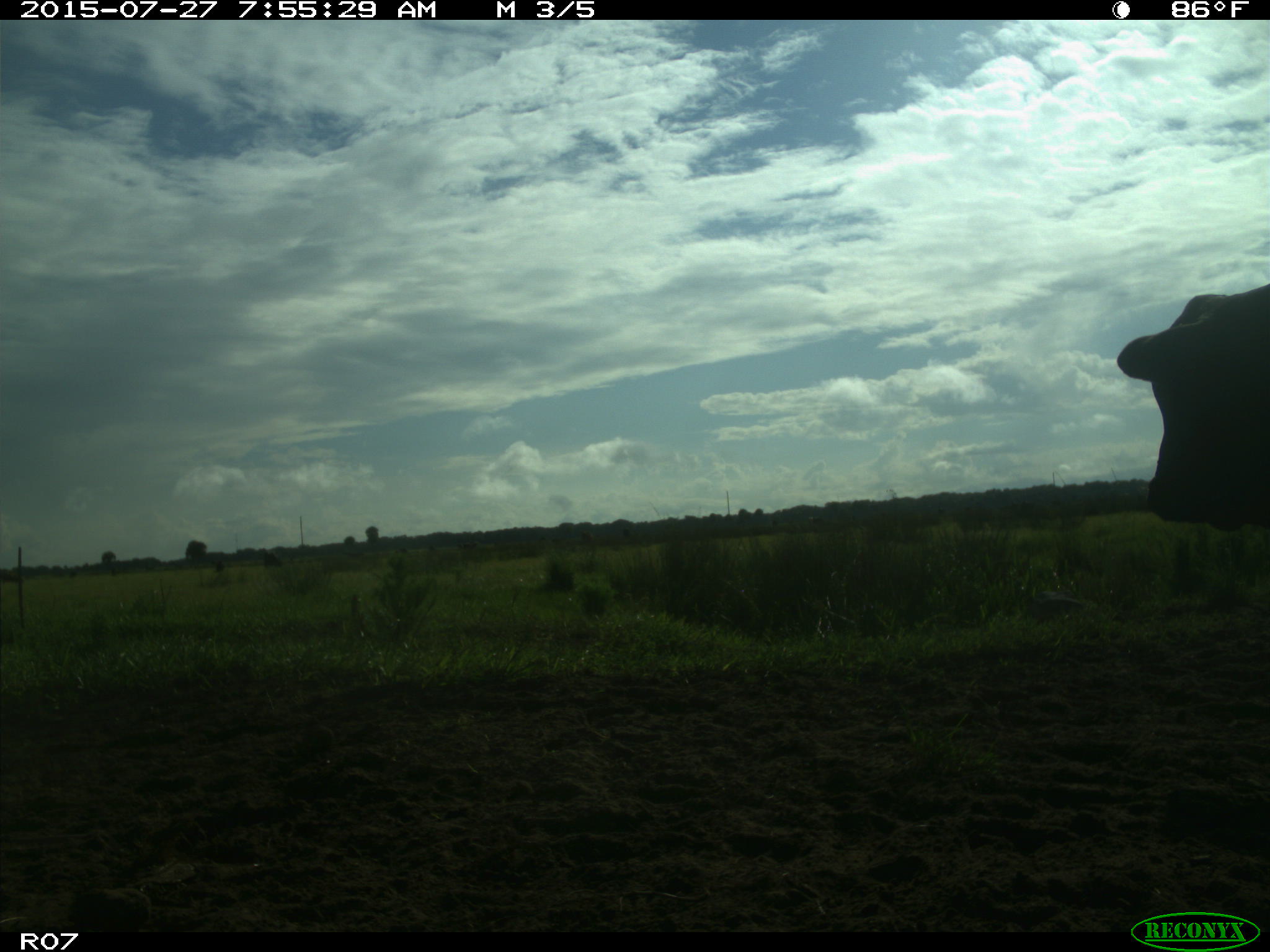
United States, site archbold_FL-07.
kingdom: Animalia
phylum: Chordata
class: Mammalia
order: Artiodactyla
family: Bovidae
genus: Bos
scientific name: Bos taurus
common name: domestic cow